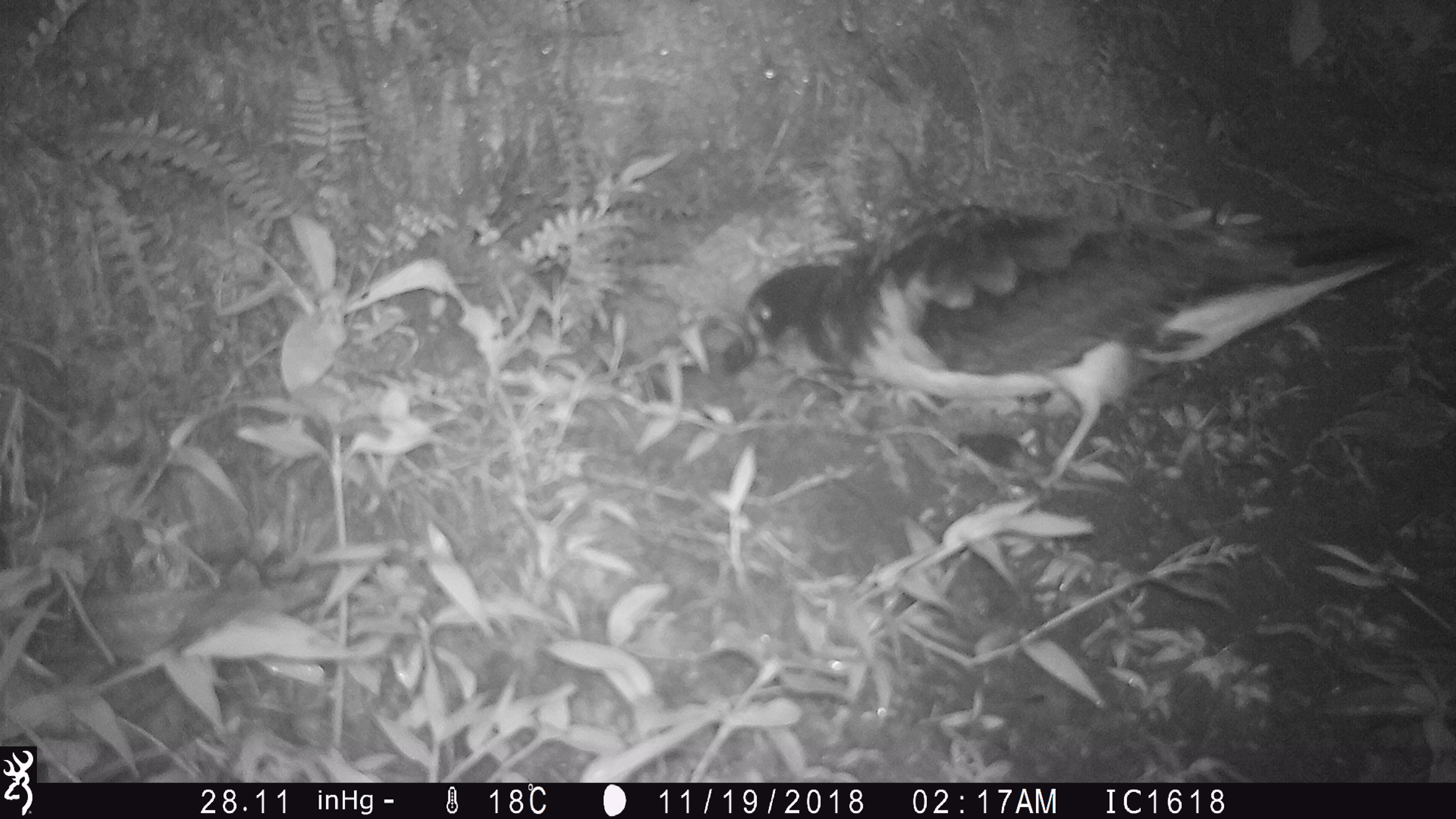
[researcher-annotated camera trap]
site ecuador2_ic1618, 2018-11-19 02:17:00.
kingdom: Animalia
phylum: Chordata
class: Aves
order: Procellariiformes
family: Procellariidae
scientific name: Procellariidae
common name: petrel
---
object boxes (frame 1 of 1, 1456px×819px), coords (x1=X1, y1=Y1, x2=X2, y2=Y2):
petrel: (x1=723, y1=172, x2=1400, y2=502)